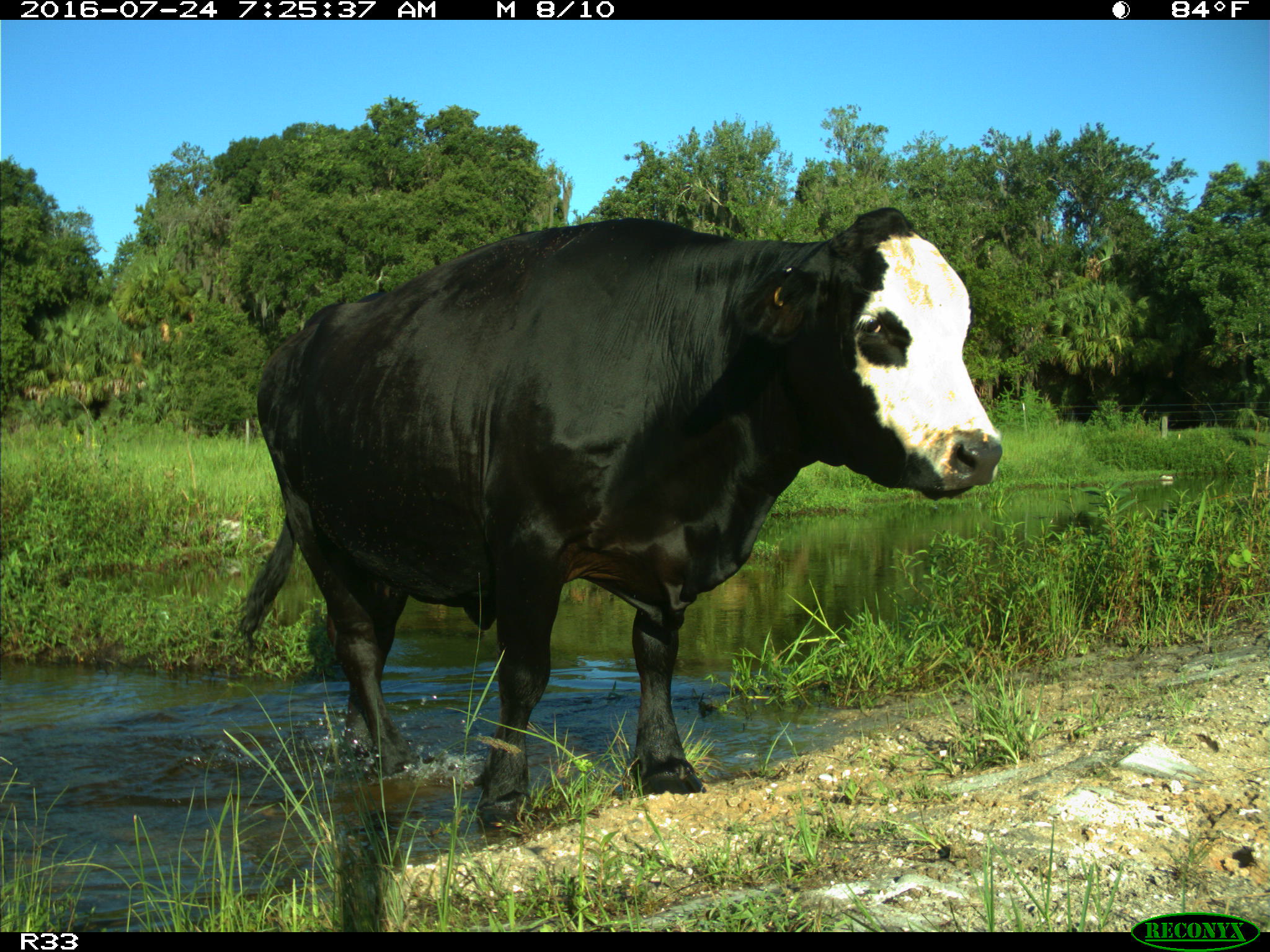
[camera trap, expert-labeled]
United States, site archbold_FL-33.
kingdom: Animalia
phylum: Chordata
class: Mammalia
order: Artiodactyla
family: Bovidae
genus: Bos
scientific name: Bos taurus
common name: domestic cow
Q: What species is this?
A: Bos taurus (domestic cow).